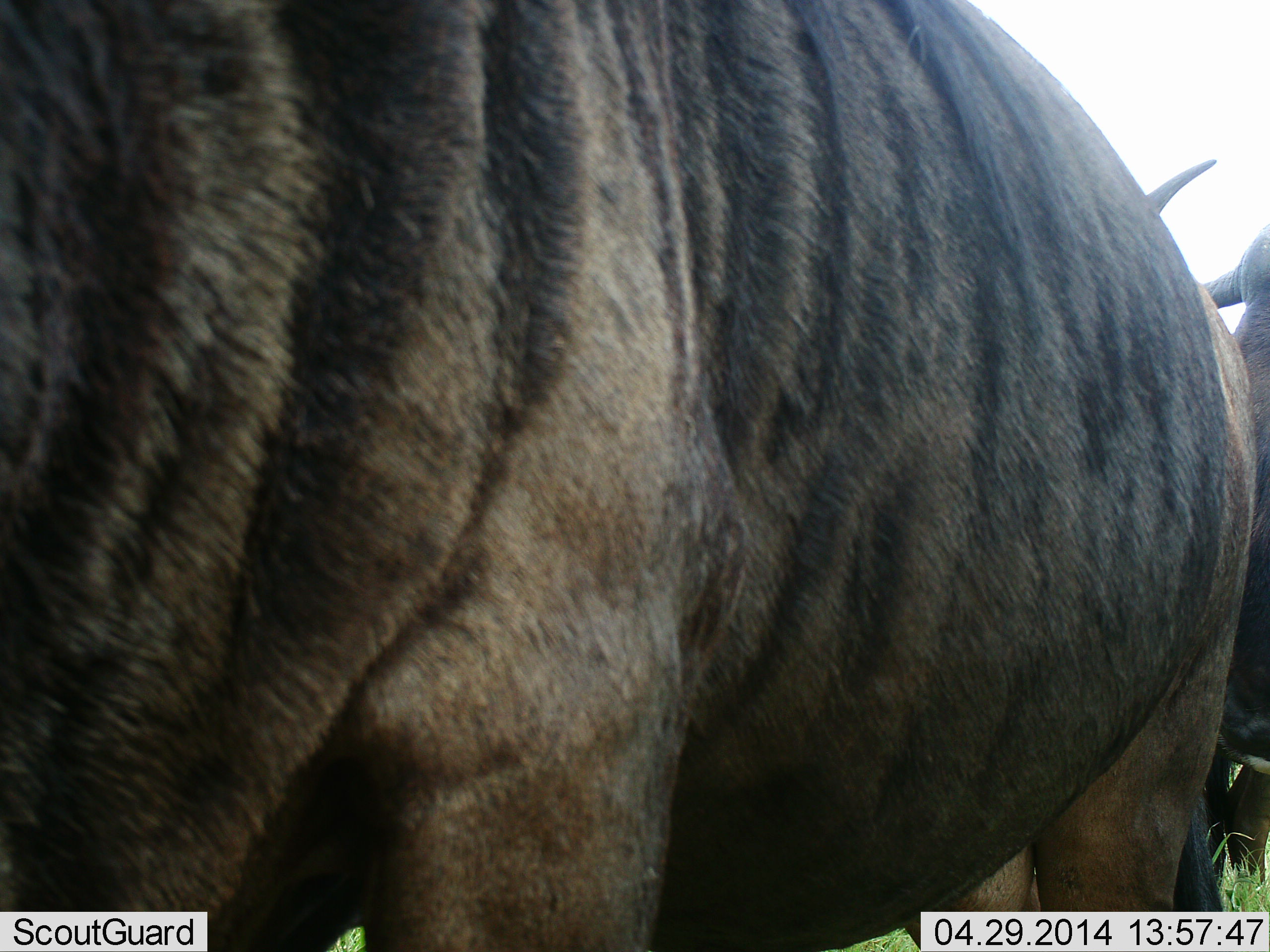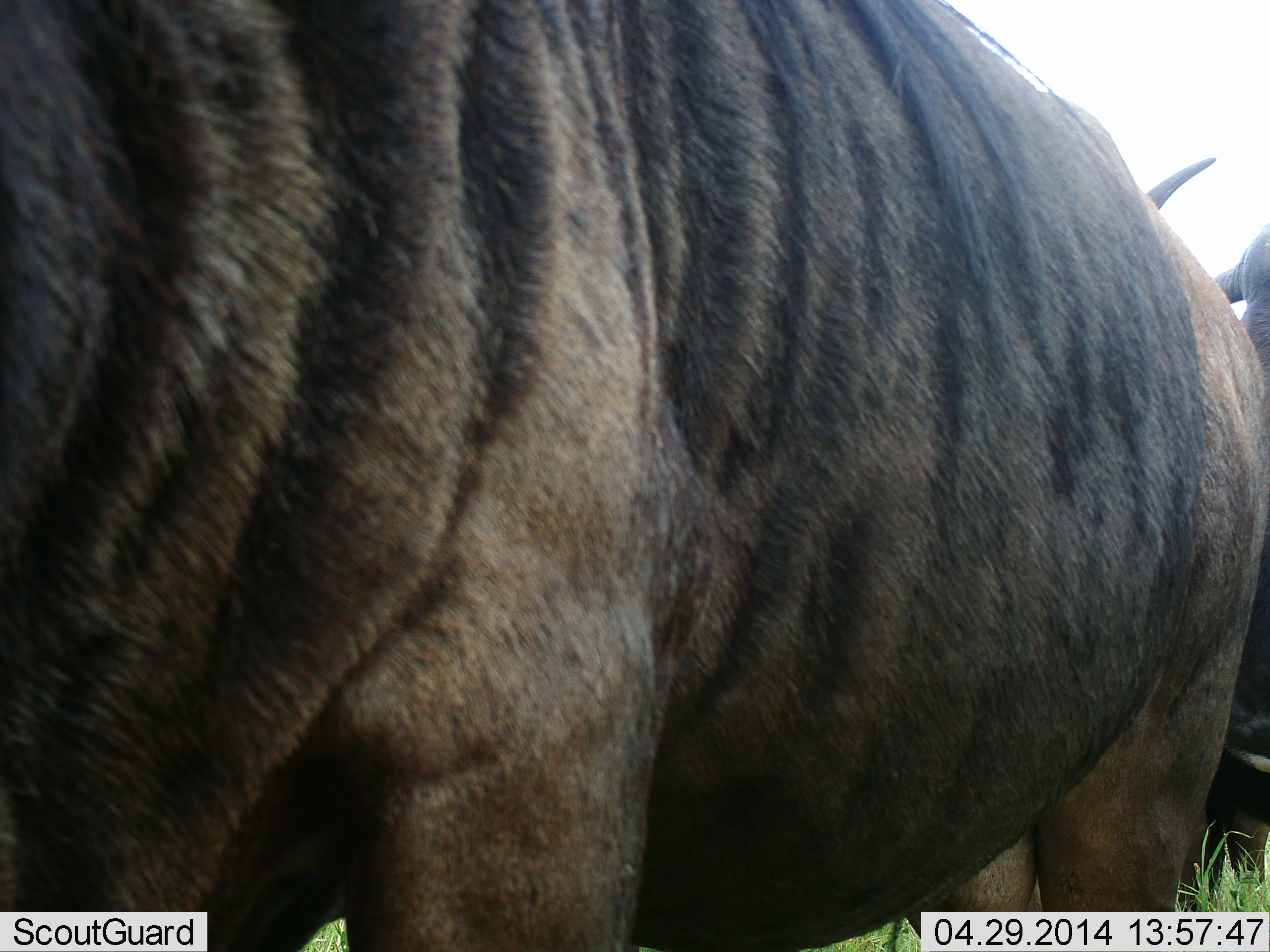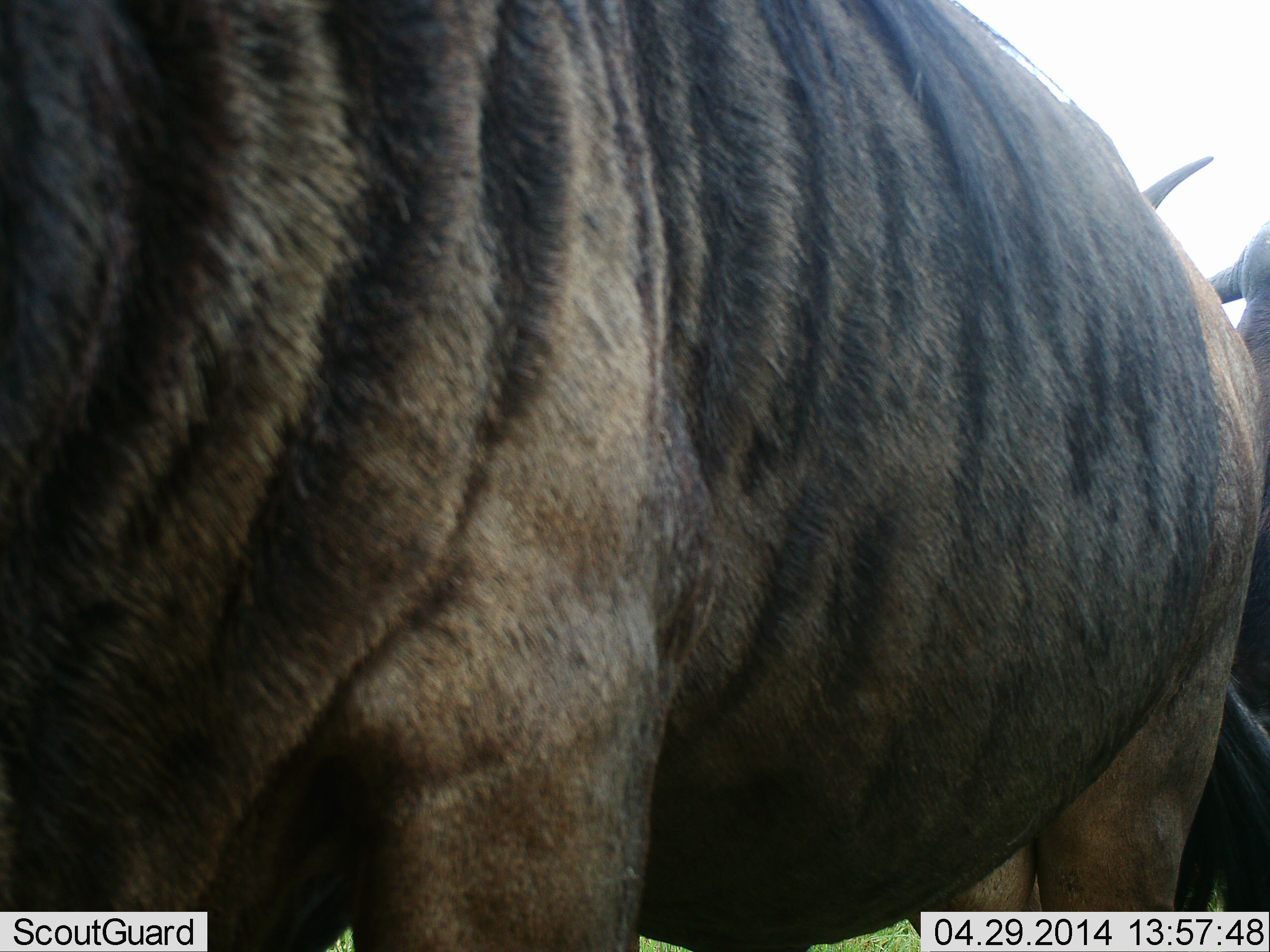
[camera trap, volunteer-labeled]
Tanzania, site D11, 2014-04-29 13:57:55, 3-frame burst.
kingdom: Animalia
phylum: Chordata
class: Mammalia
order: Artiodactyla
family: Bovidae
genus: Connochaetes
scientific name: Connochaetes taurinus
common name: blue wildebeest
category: wildebeest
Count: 2.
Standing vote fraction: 100%.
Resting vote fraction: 0%.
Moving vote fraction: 10%.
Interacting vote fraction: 0%.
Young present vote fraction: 0%.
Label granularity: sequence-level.